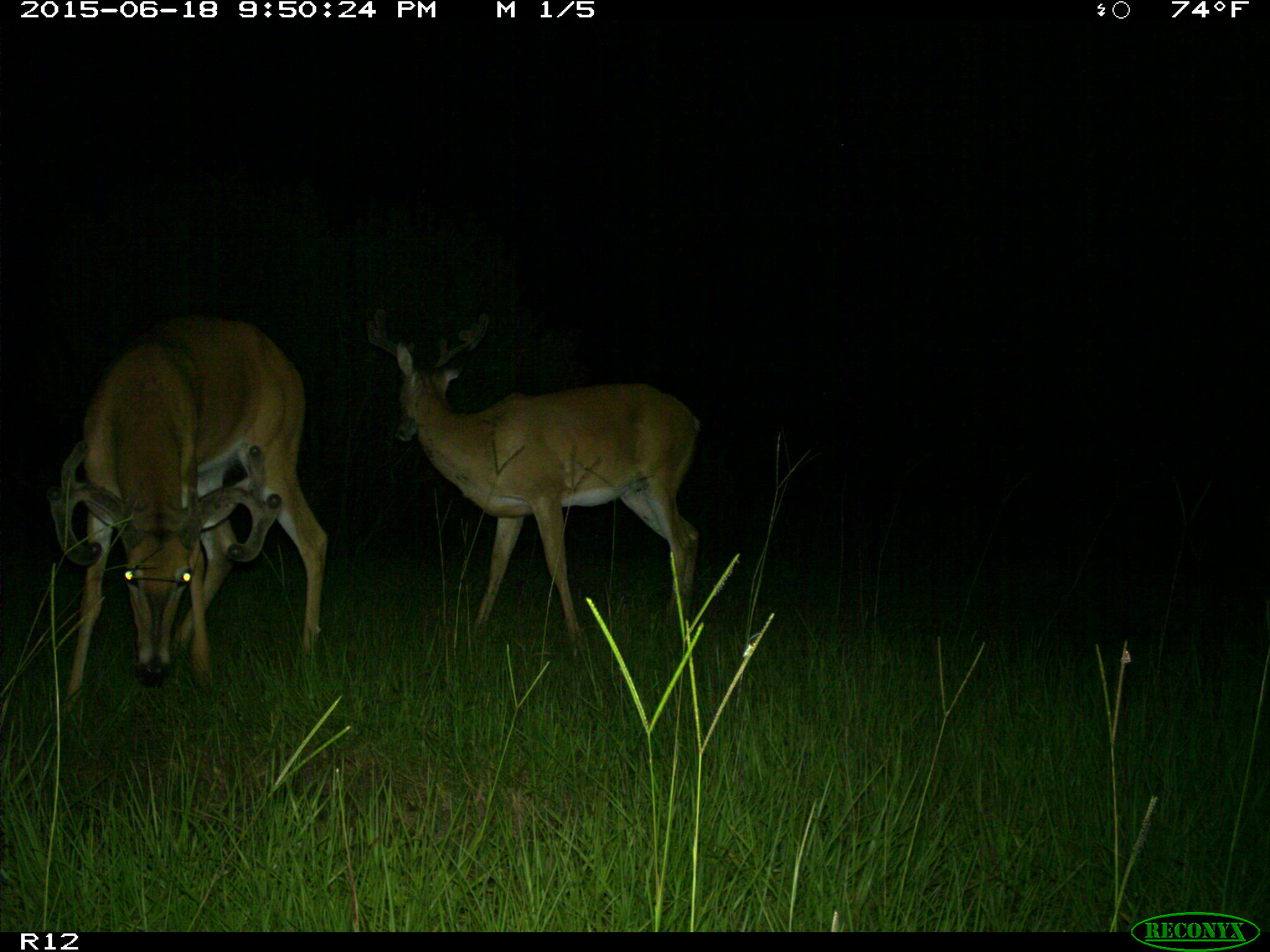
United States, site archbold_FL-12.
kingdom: Animalia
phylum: Chordata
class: Mammalia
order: Artiodactyla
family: Cervidae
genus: Odocoileus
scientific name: Odocoileus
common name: deer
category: unidentified deer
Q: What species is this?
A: Unidentified deer (deer) (Odocoileus).